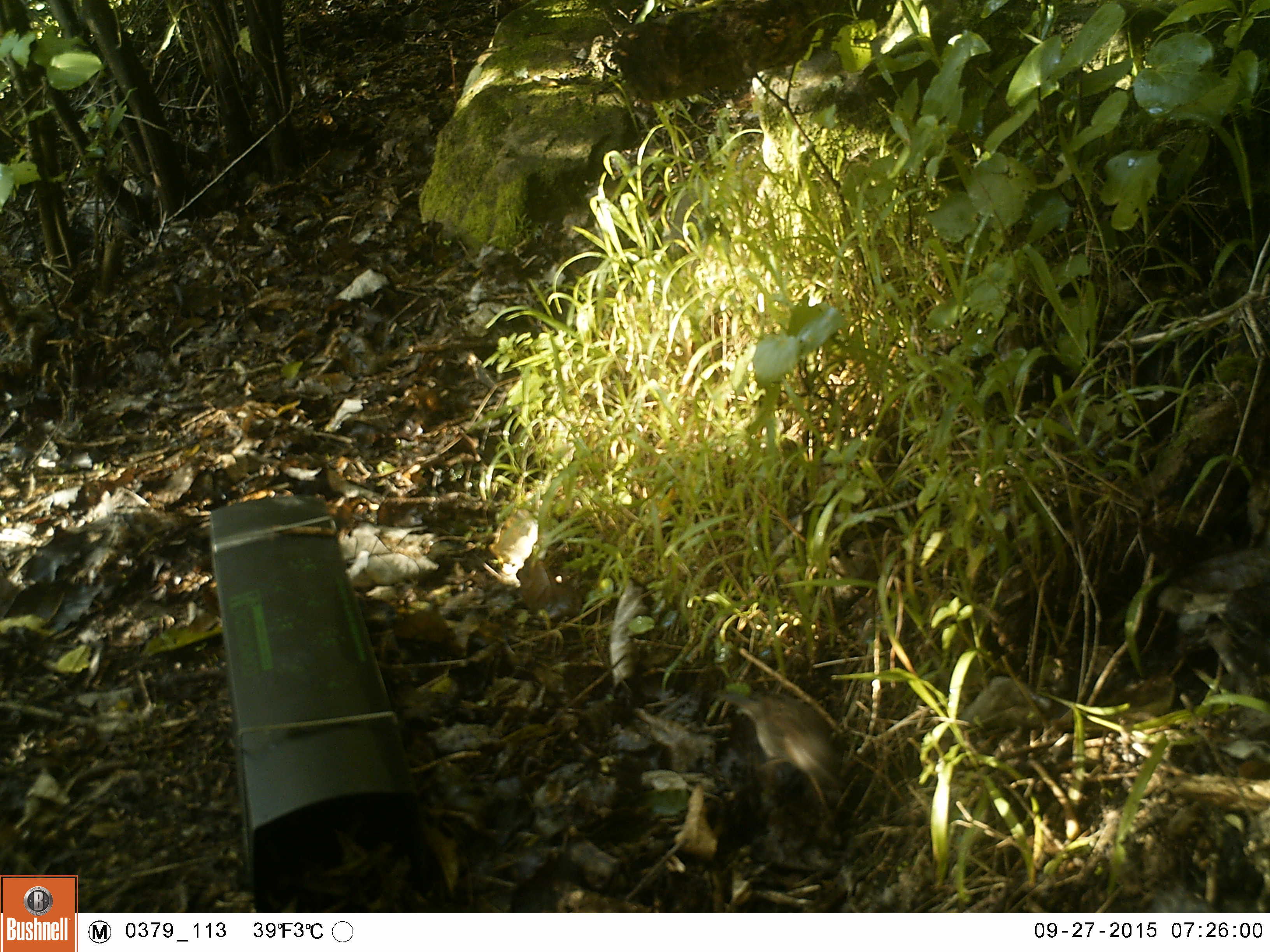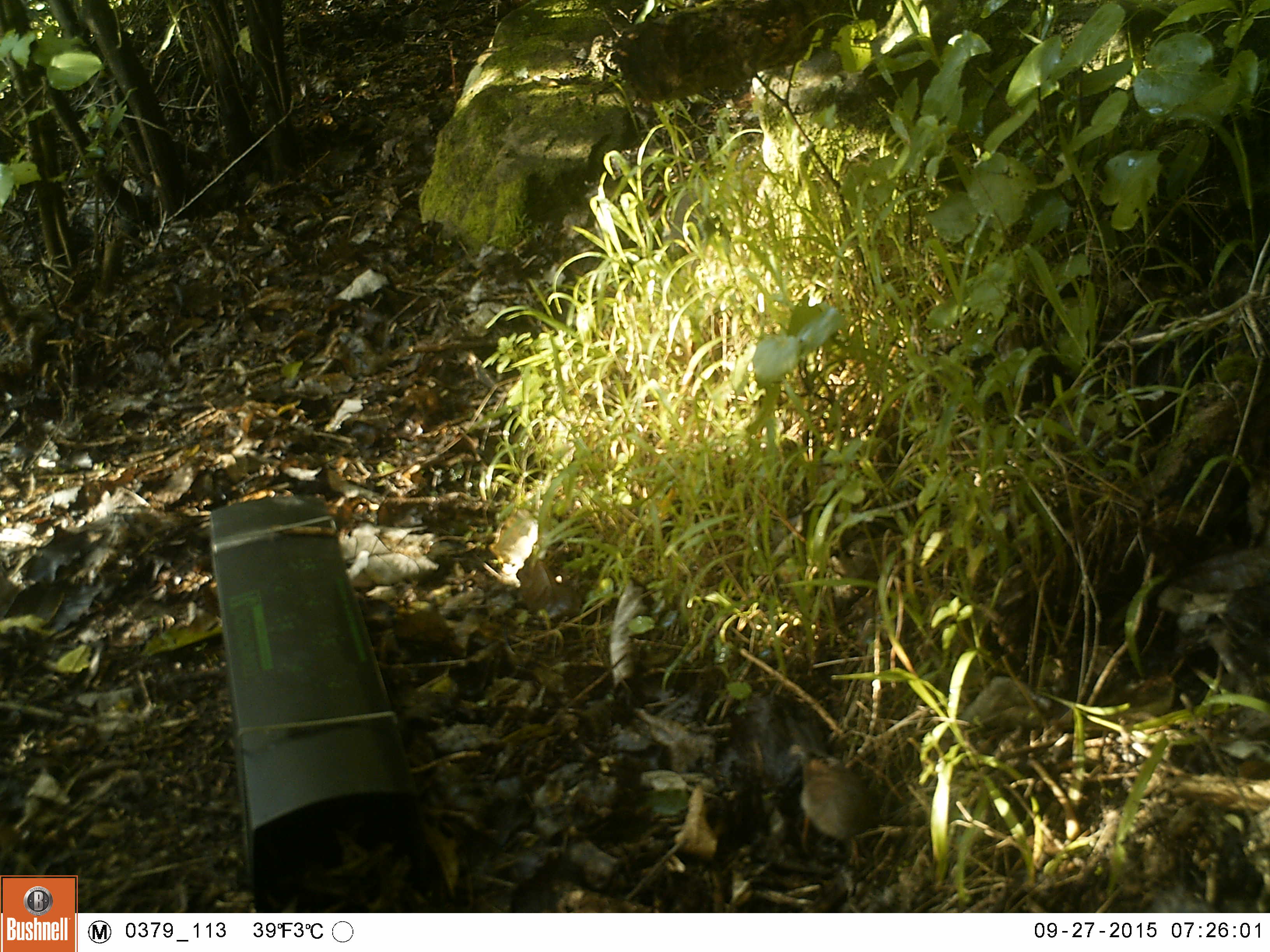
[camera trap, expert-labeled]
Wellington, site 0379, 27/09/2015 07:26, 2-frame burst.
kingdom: Animalia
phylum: Chordata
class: Aves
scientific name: Aves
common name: bird